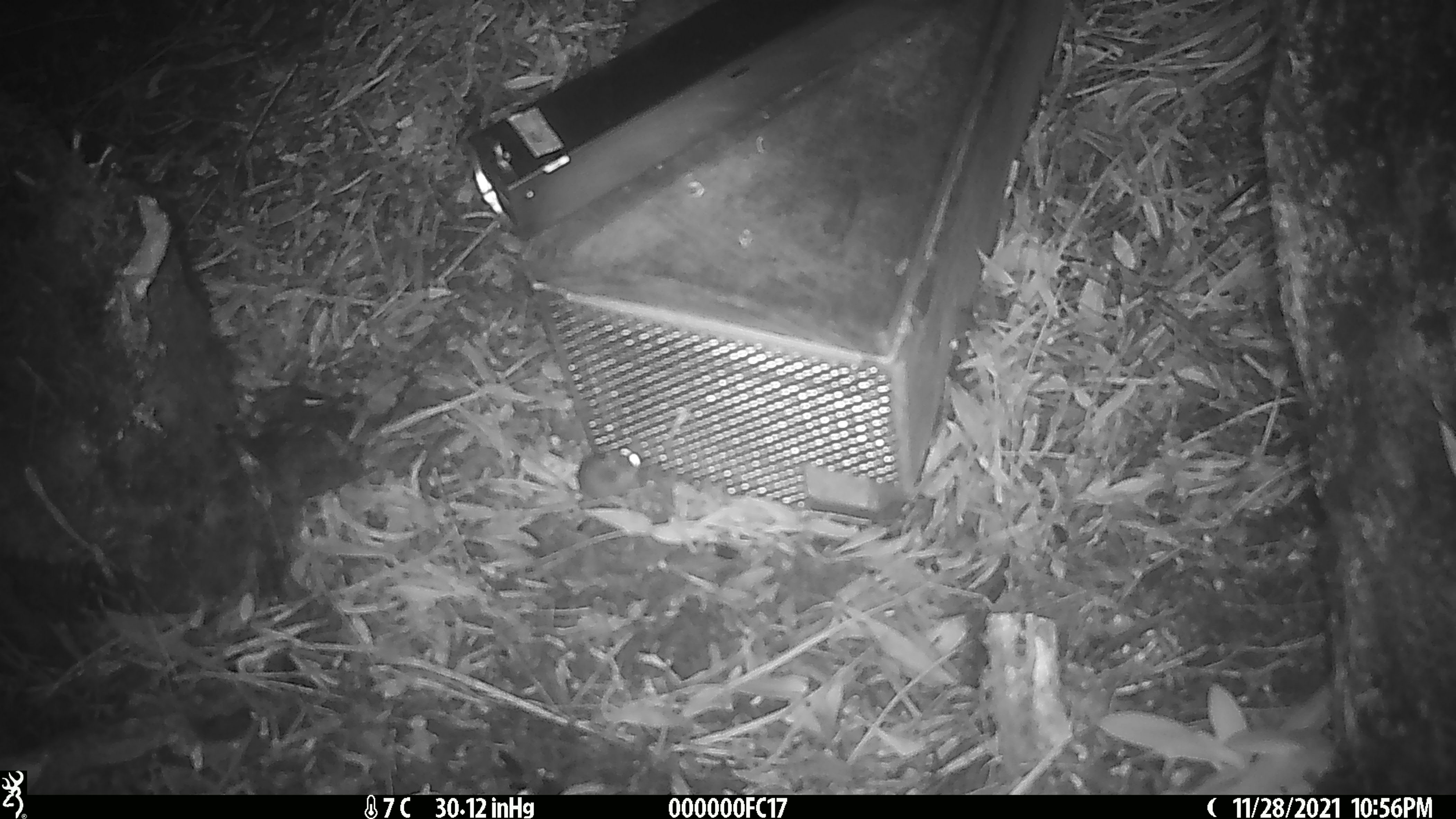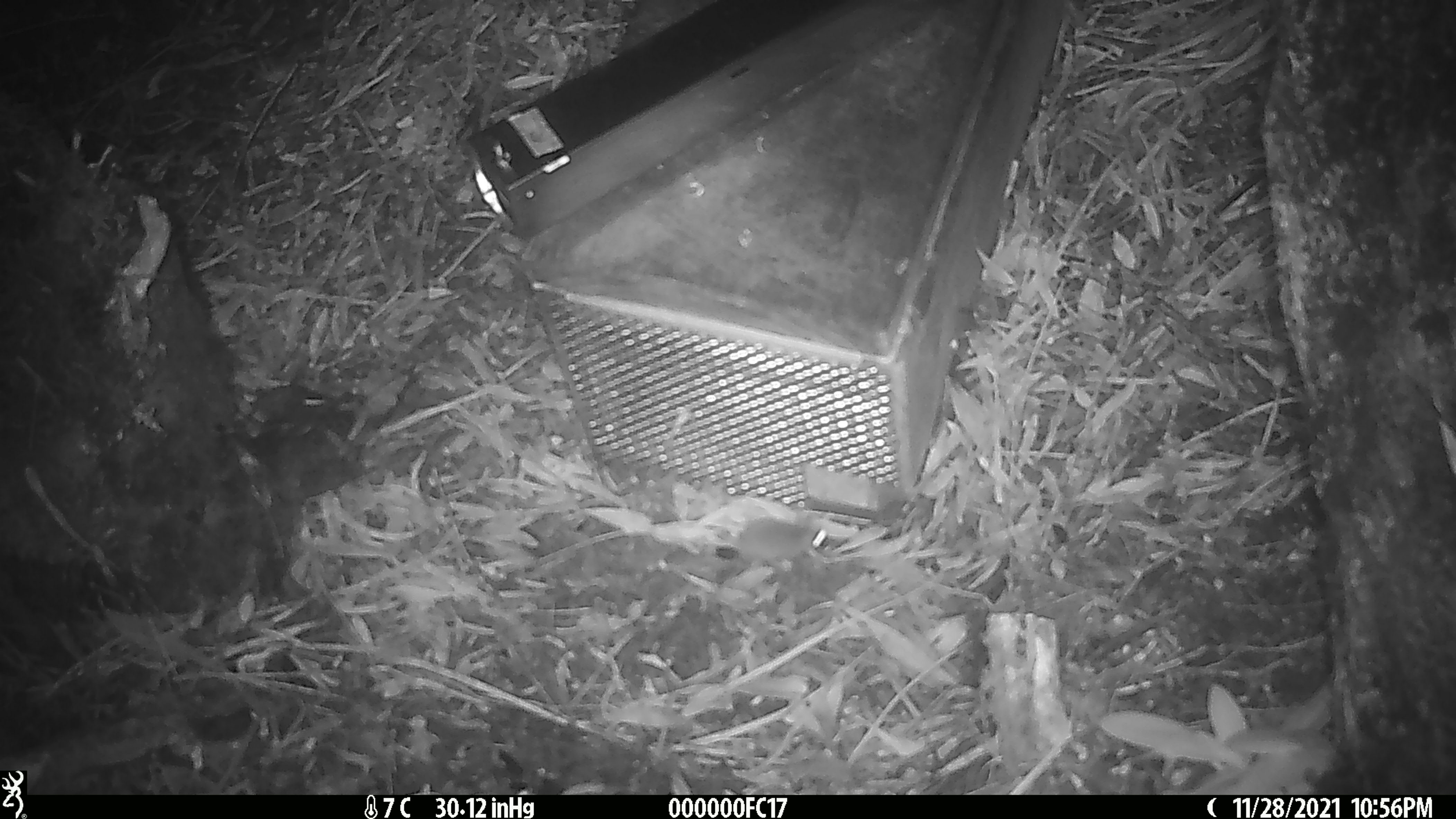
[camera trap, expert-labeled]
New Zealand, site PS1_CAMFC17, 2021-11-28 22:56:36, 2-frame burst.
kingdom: Animalia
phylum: Chordata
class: Mammalia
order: Rodentia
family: Muridae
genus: Mus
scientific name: Mus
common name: mouse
Mouse (Mus).